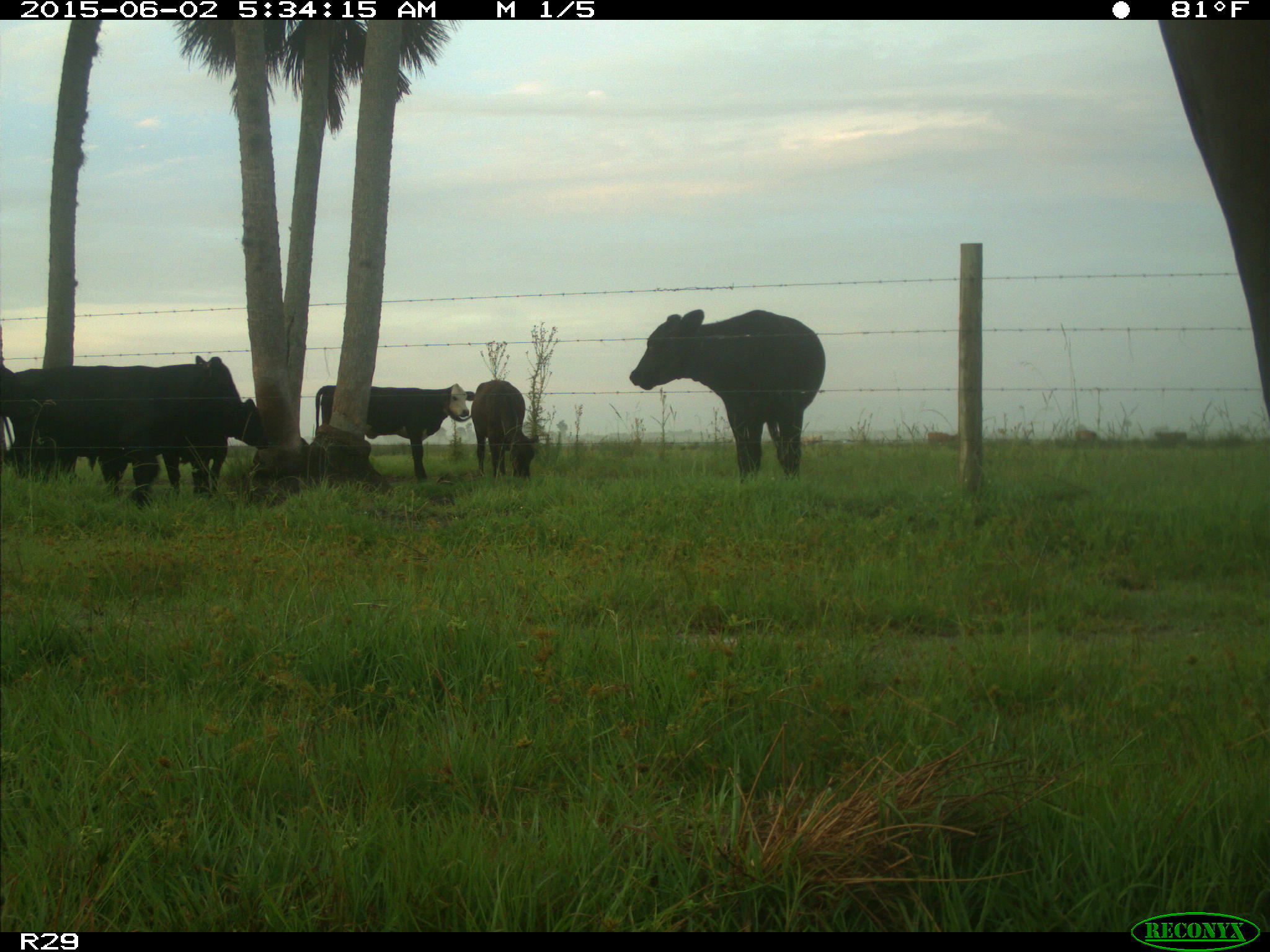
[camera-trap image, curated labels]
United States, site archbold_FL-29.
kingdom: Animalia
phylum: Chordata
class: Mammalia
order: Artiodactyla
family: Bovidae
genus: Bos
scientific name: Bos taurus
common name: domestic cow